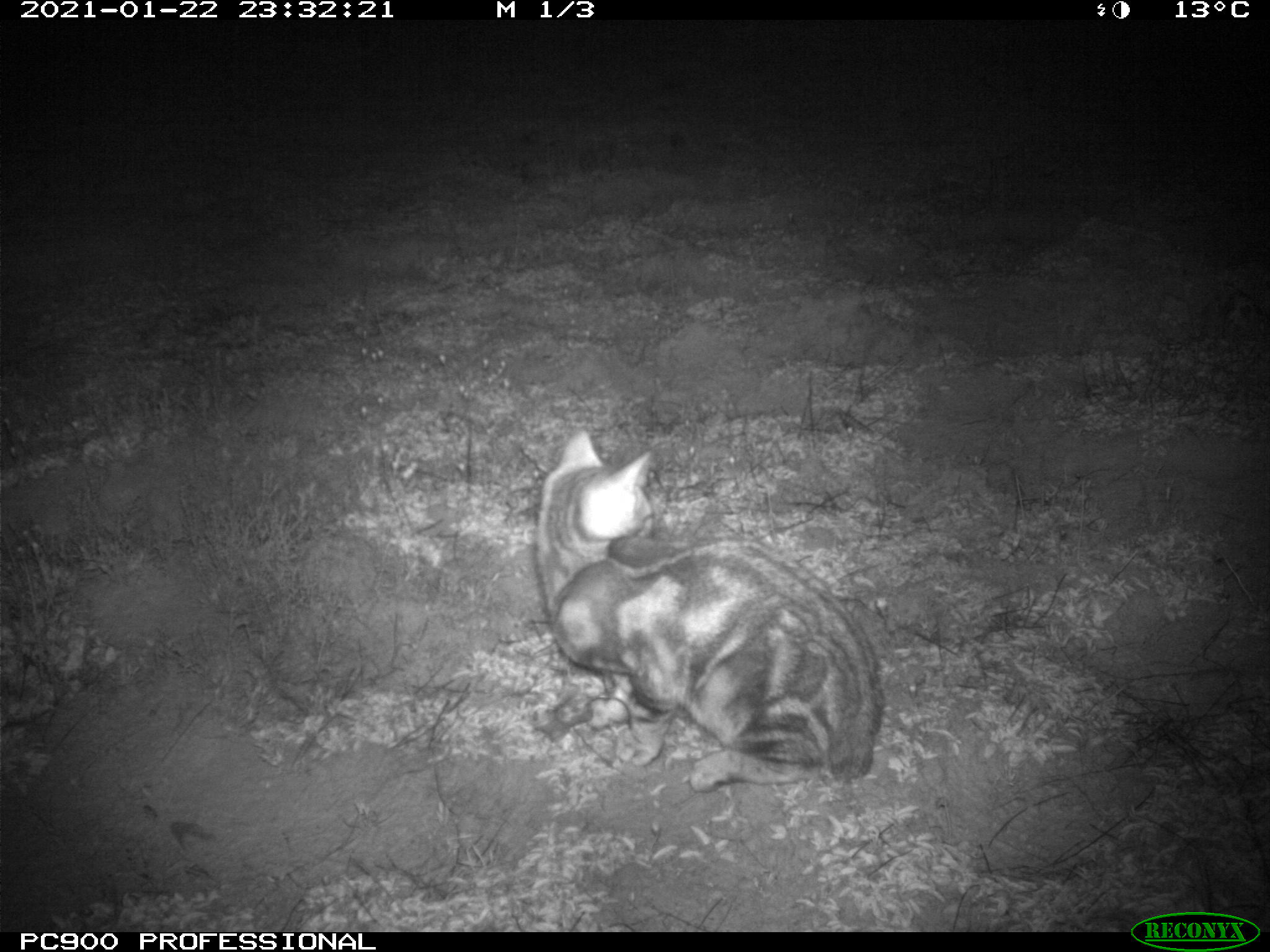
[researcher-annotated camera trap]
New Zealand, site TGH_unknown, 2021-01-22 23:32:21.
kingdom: Animalia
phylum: Chordata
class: Mammalia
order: Carnivora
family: Felidae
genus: Felis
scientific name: Felis catus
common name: domestic cat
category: cat